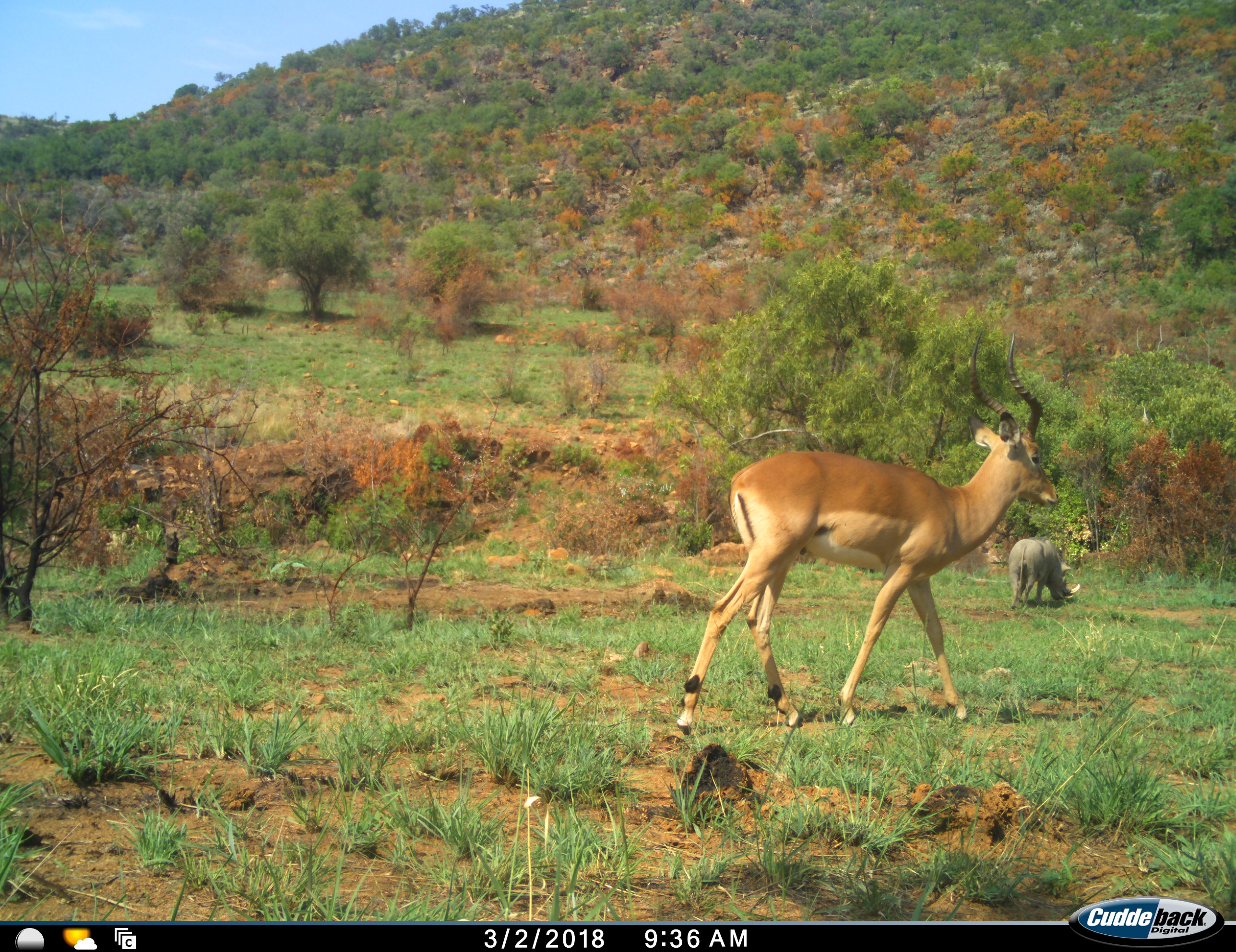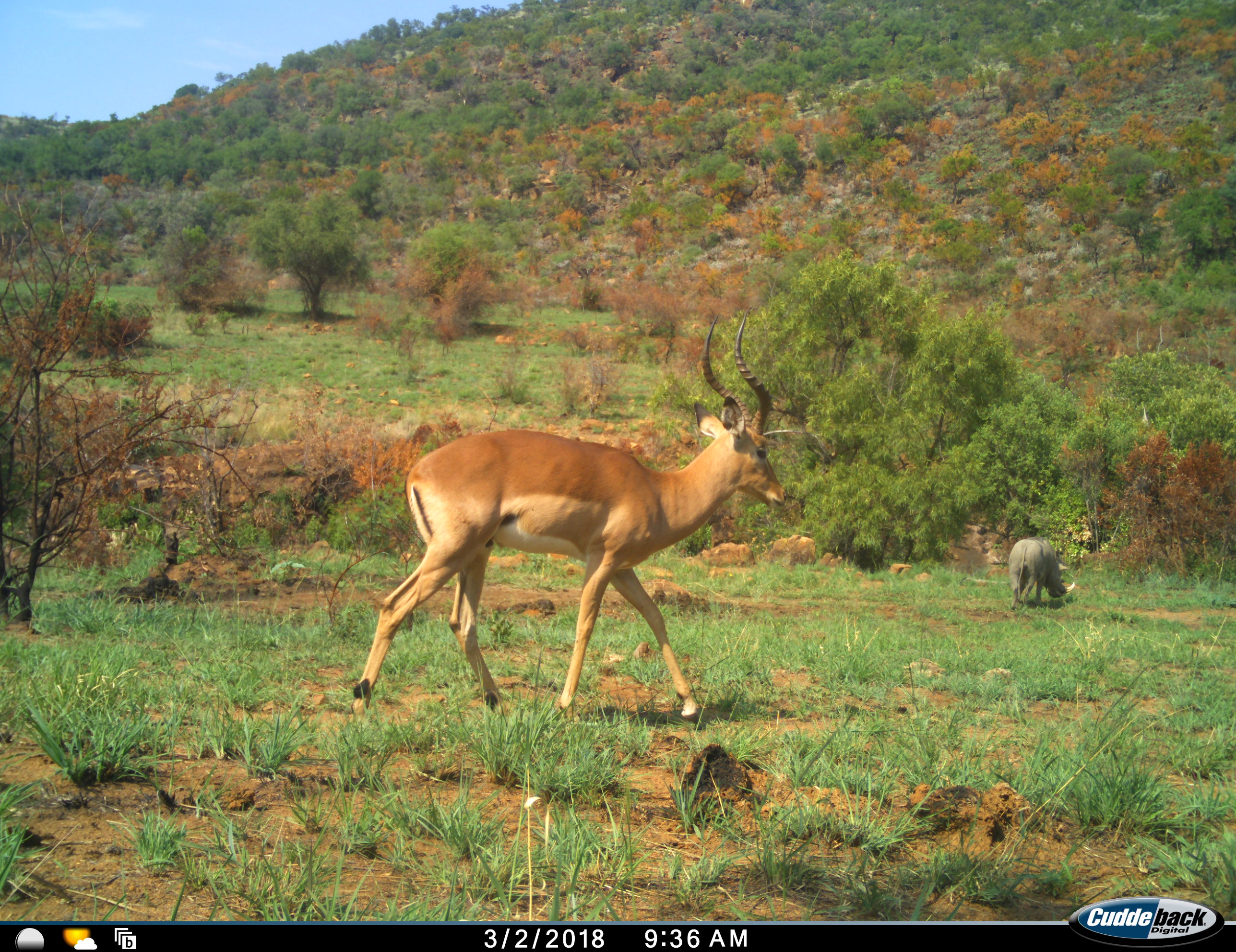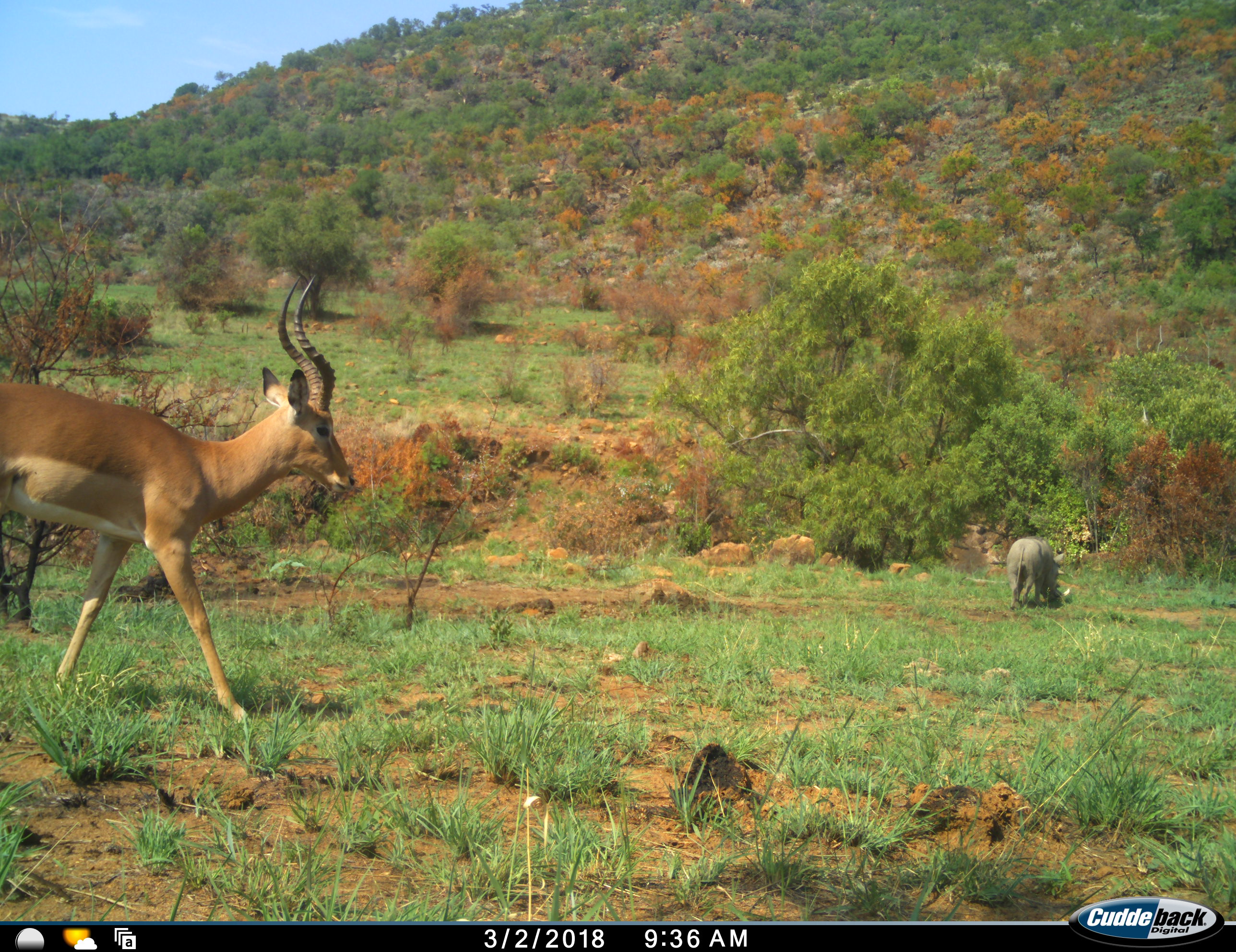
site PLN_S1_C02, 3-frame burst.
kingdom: Animalia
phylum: Chordata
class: Mammalia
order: Artiodactyla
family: Bovidae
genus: Aepyceros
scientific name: Aepyceros melampus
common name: impala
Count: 1.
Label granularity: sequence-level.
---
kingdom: Animalia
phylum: Chordata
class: Mammalia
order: Artiodactyla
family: Suidae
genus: Phacochoerus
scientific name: Phacochoerus africanus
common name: warthog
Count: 1.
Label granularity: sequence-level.